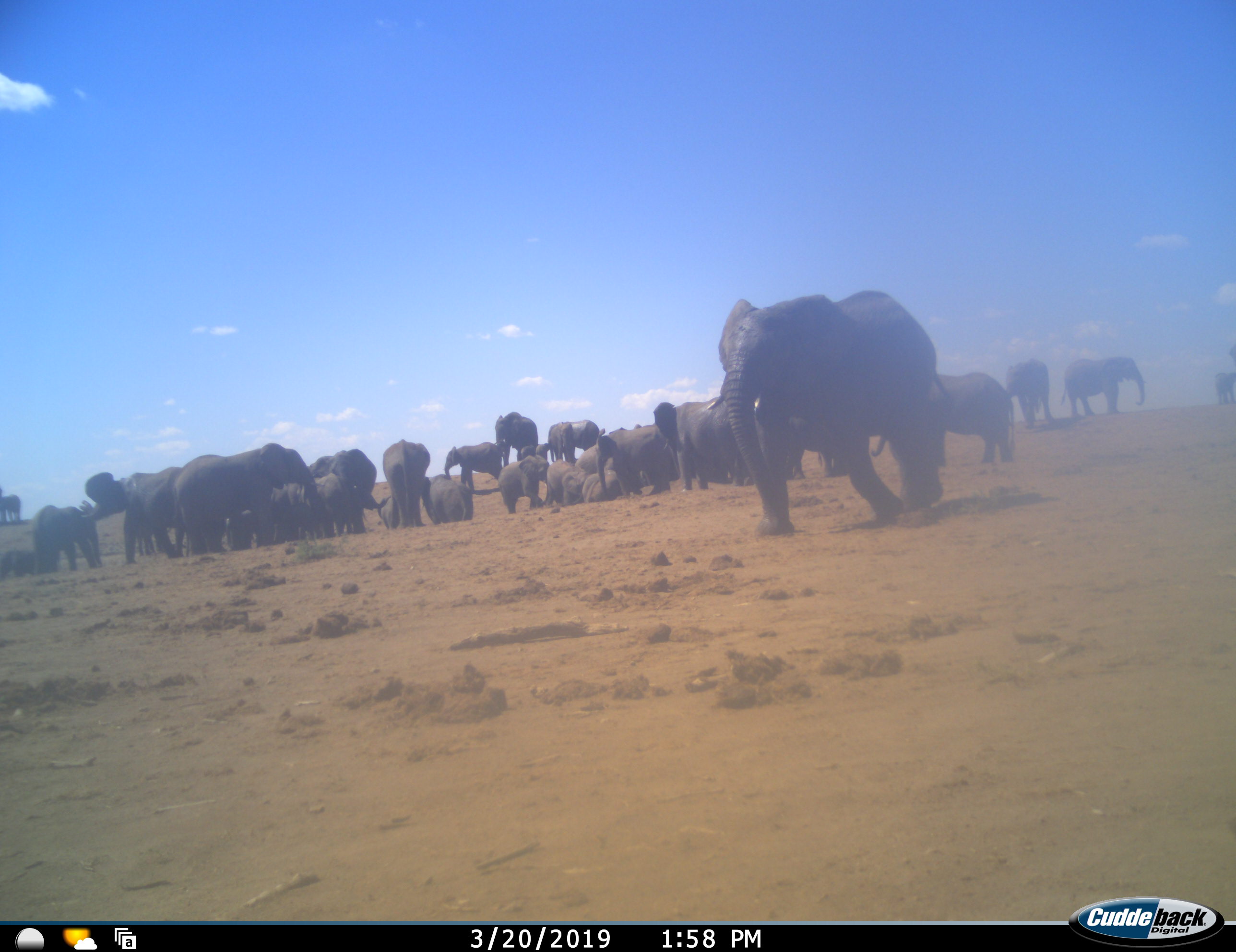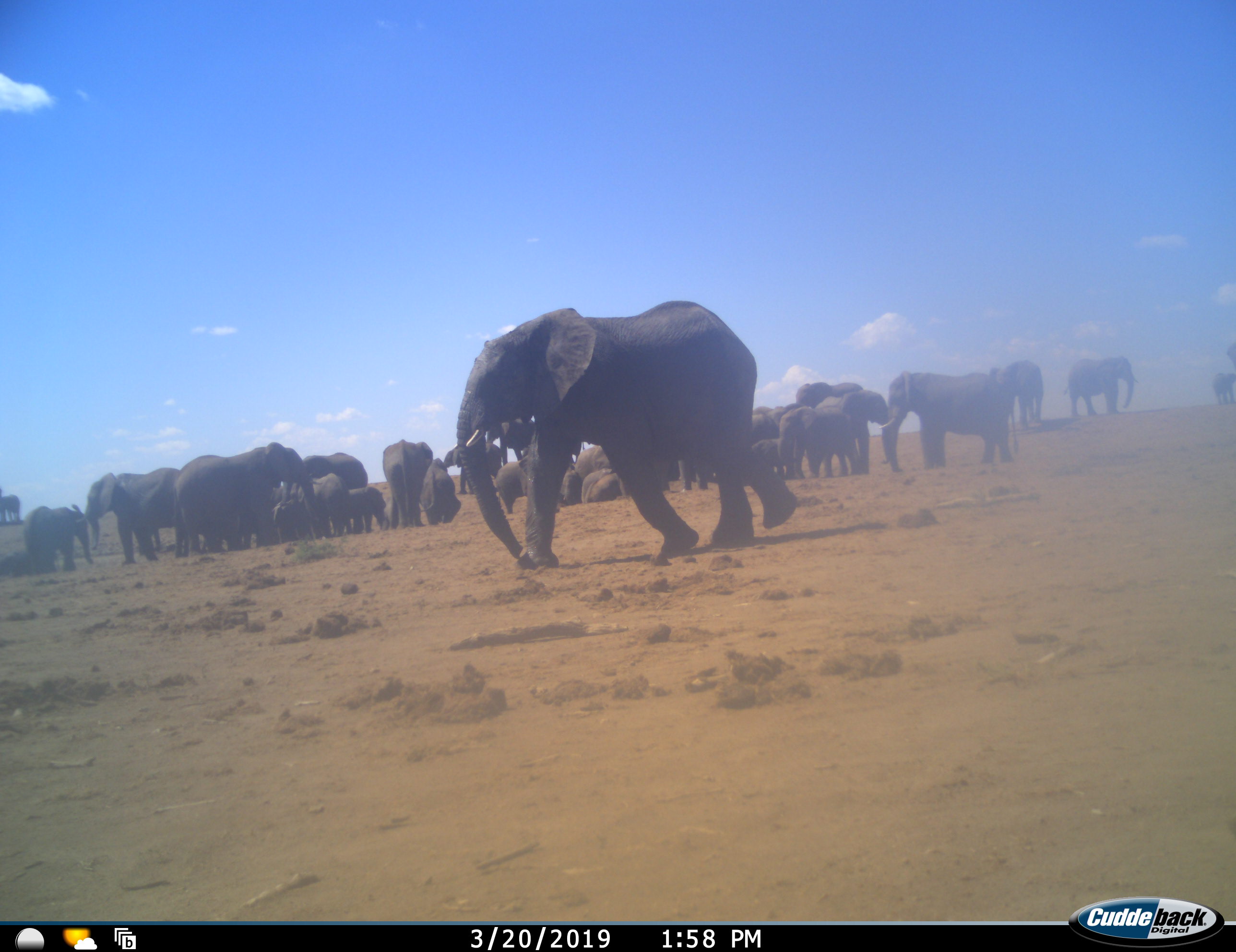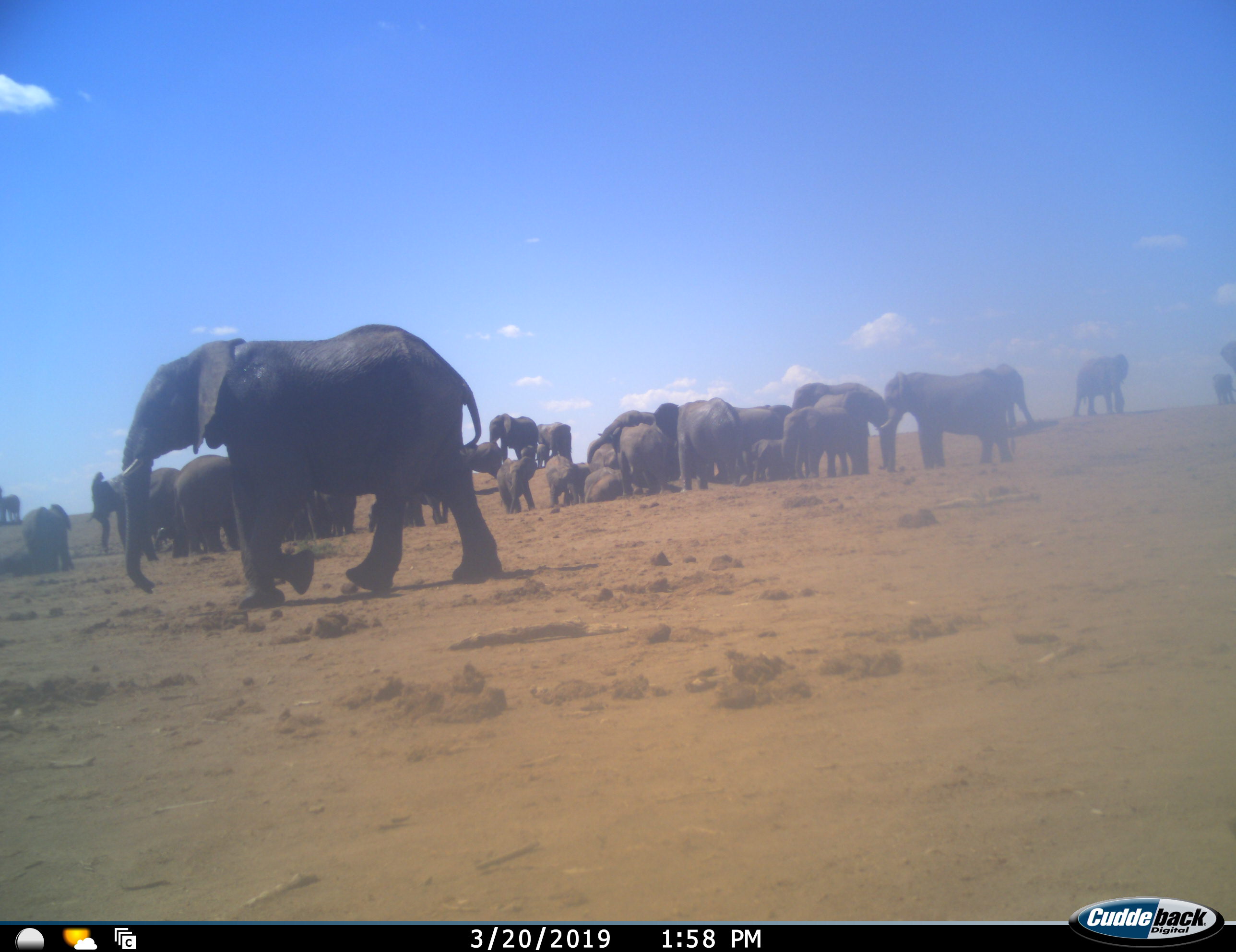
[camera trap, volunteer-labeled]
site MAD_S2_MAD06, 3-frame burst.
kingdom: Animalia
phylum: Chordata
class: Mammalia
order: Proboscidea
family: Elephantidae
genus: Loxodonta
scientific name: Loxodonta africana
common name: african bush elephant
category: elephant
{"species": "elephant (african bush elephant) (Loxodonta africana)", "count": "11-50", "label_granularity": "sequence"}